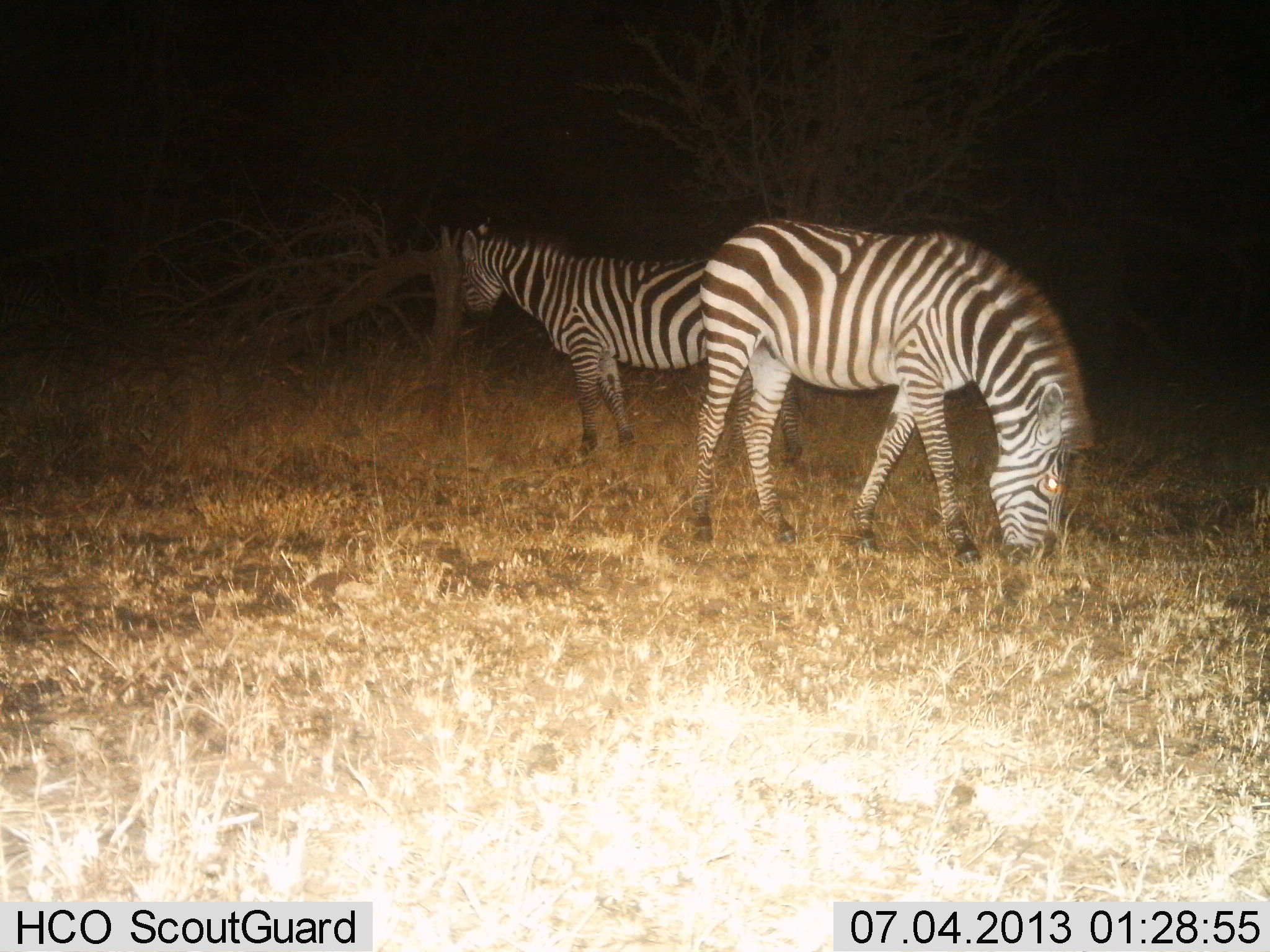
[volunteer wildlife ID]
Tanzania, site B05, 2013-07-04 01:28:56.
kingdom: Animalia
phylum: Chordata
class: Mammalia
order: Perissodactyla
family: Equidae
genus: Equus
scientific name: Equus quagga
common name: plains zebra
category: zebra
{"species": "zebra (plains zebra) (Equus quagga)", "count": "2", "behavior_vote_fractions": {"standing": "81%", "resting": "0%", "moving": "3%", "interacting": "0%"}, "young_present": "0%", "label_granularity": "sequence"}